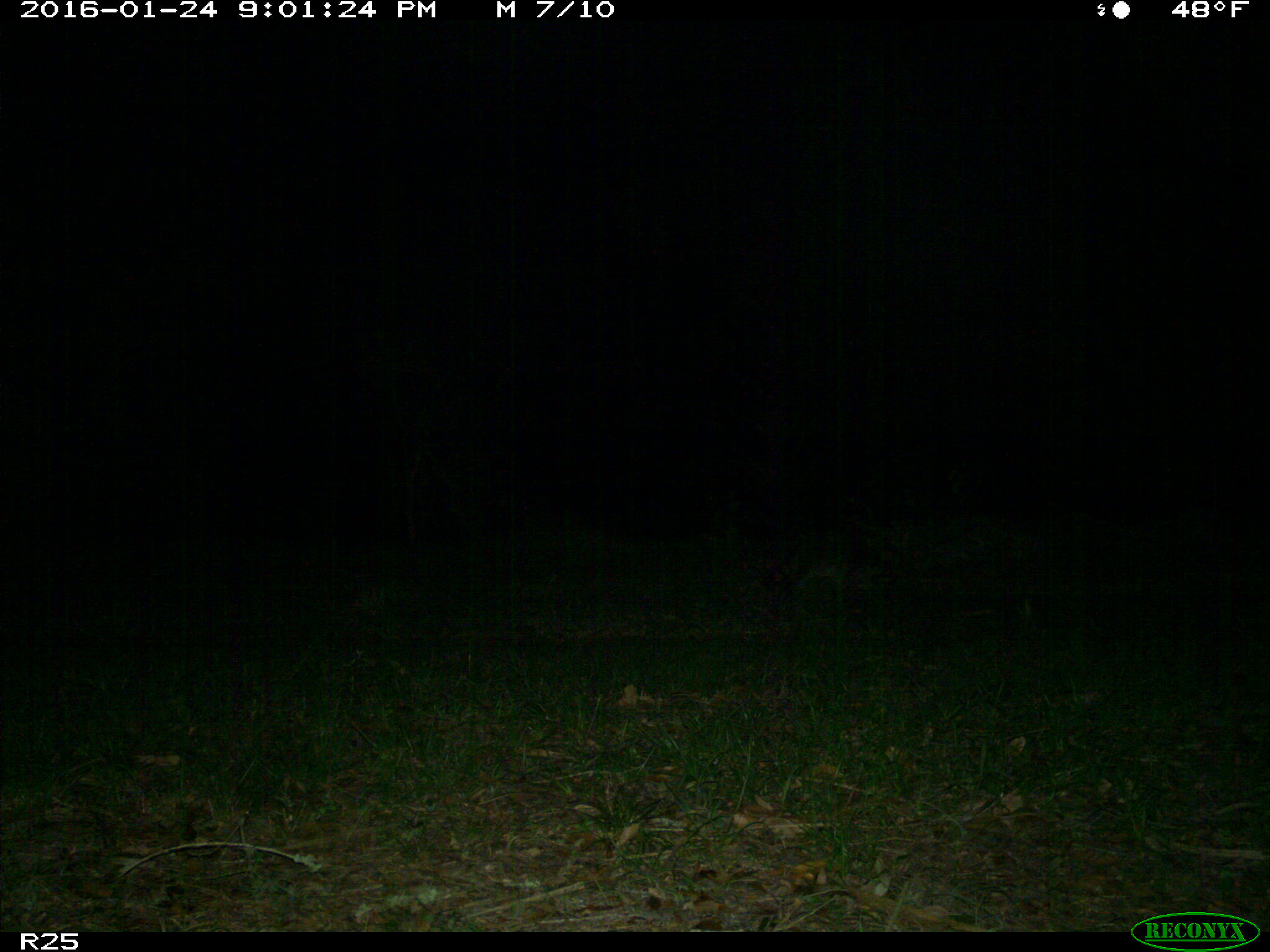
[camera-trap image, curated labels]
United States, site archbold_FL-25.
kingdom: Animalia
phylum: Chordata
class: Mammalia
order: Carnivora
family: Procyonidae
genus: Procyon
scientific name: Procyon lotor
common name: common raccoon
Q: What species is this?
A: Procyon lotor (common raccoon).